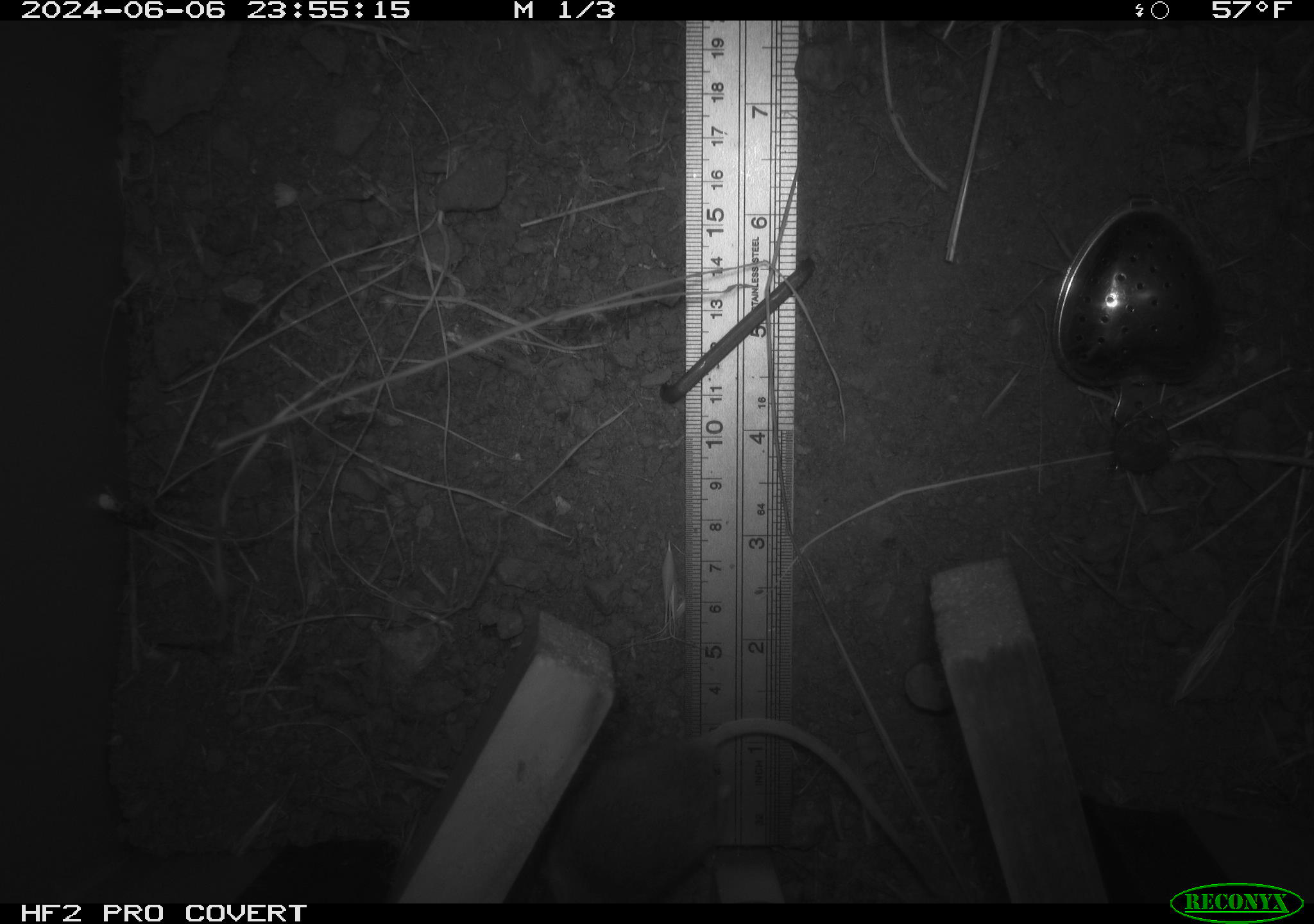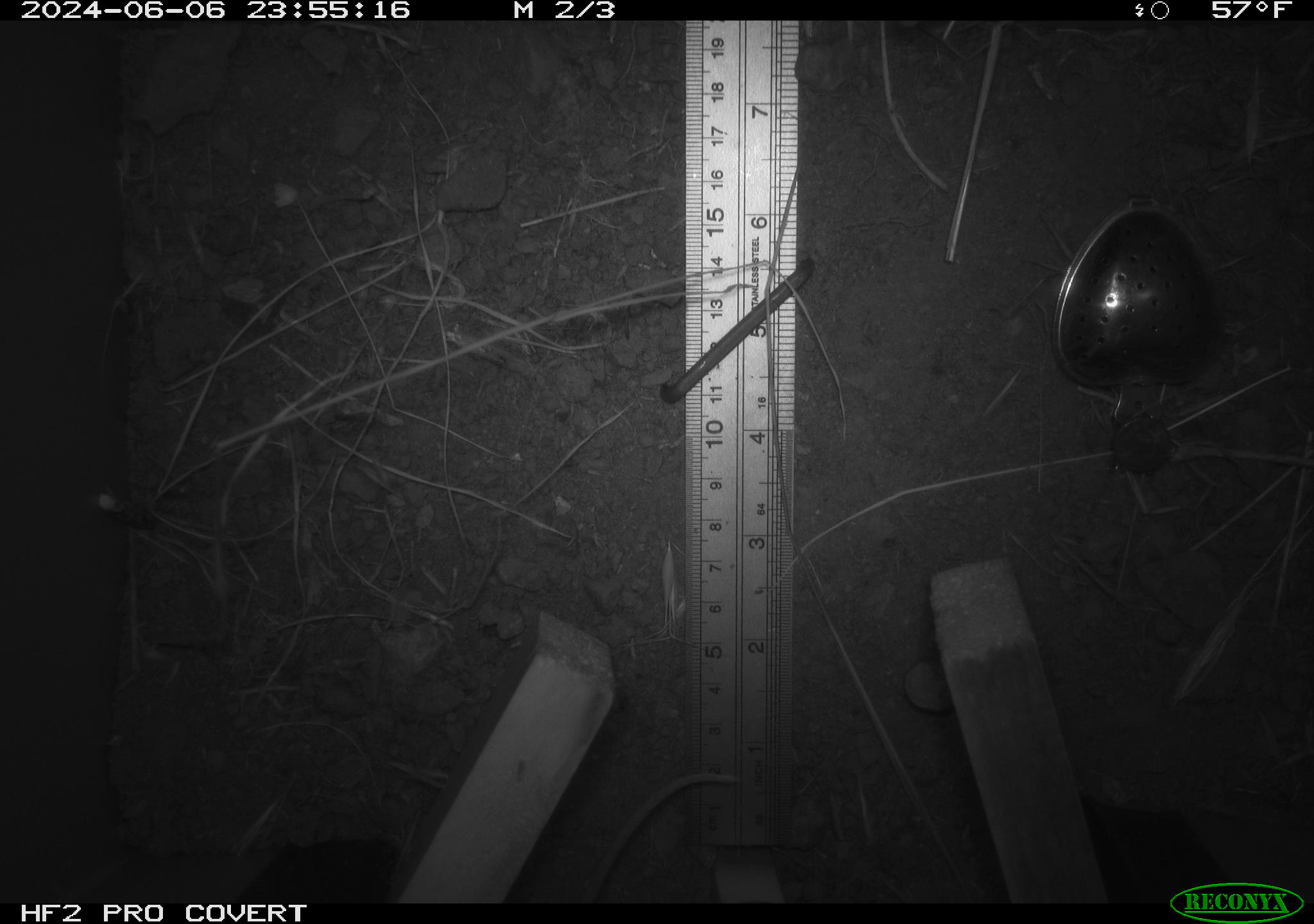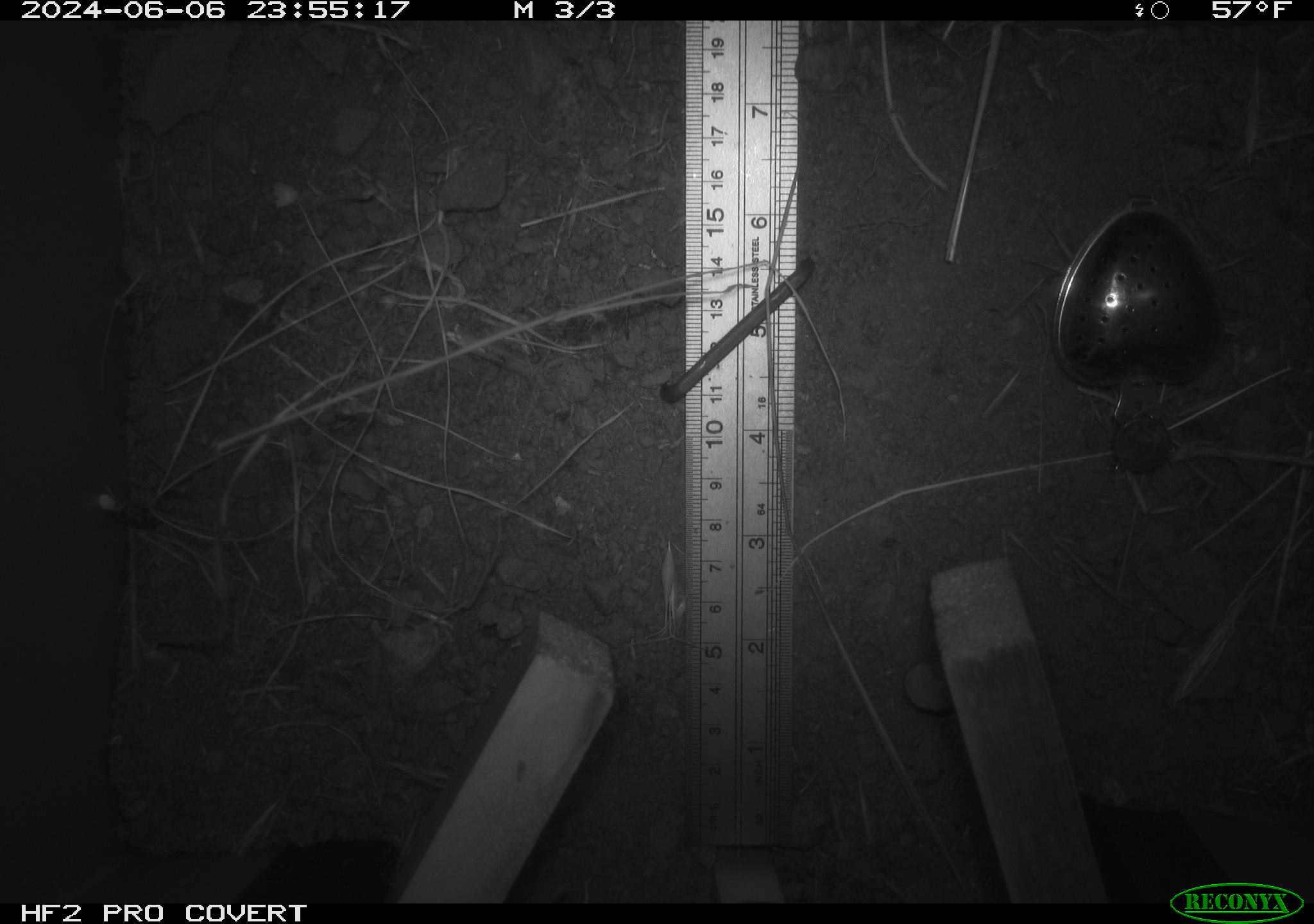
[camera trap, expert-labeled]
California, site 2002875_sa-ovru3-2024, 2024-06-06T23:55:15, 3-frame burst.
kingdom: Animalia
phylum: Chordata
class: Mammalia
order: Rodentia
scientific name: Rodentia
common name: mouse species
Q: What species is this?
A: Mouse species (Rodentia).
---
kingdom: Animalia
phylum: Chordata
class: Mammalia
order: Rodentia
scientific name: Rodentia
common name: rodent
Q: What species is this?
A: Rodent (Rodentia).